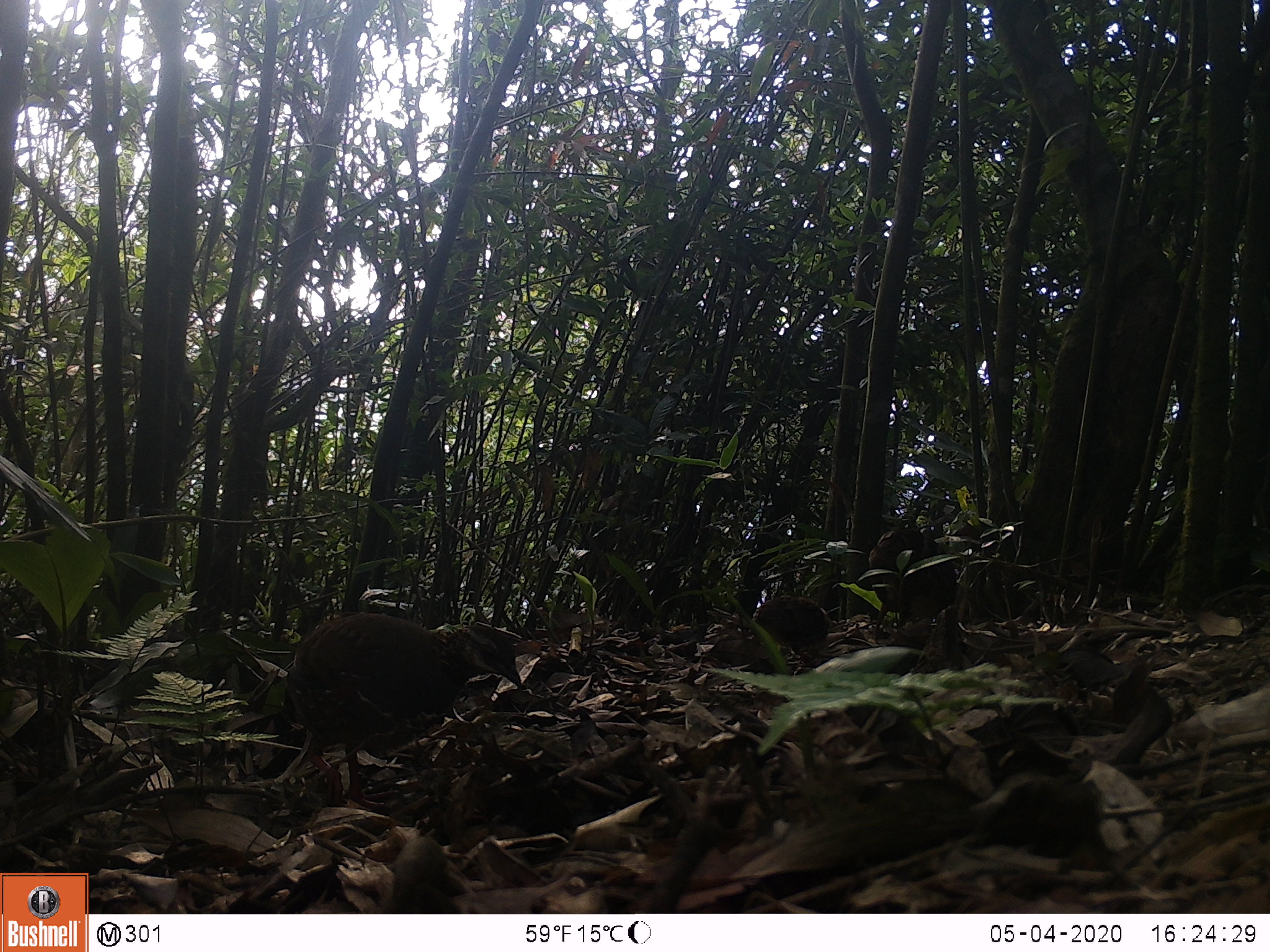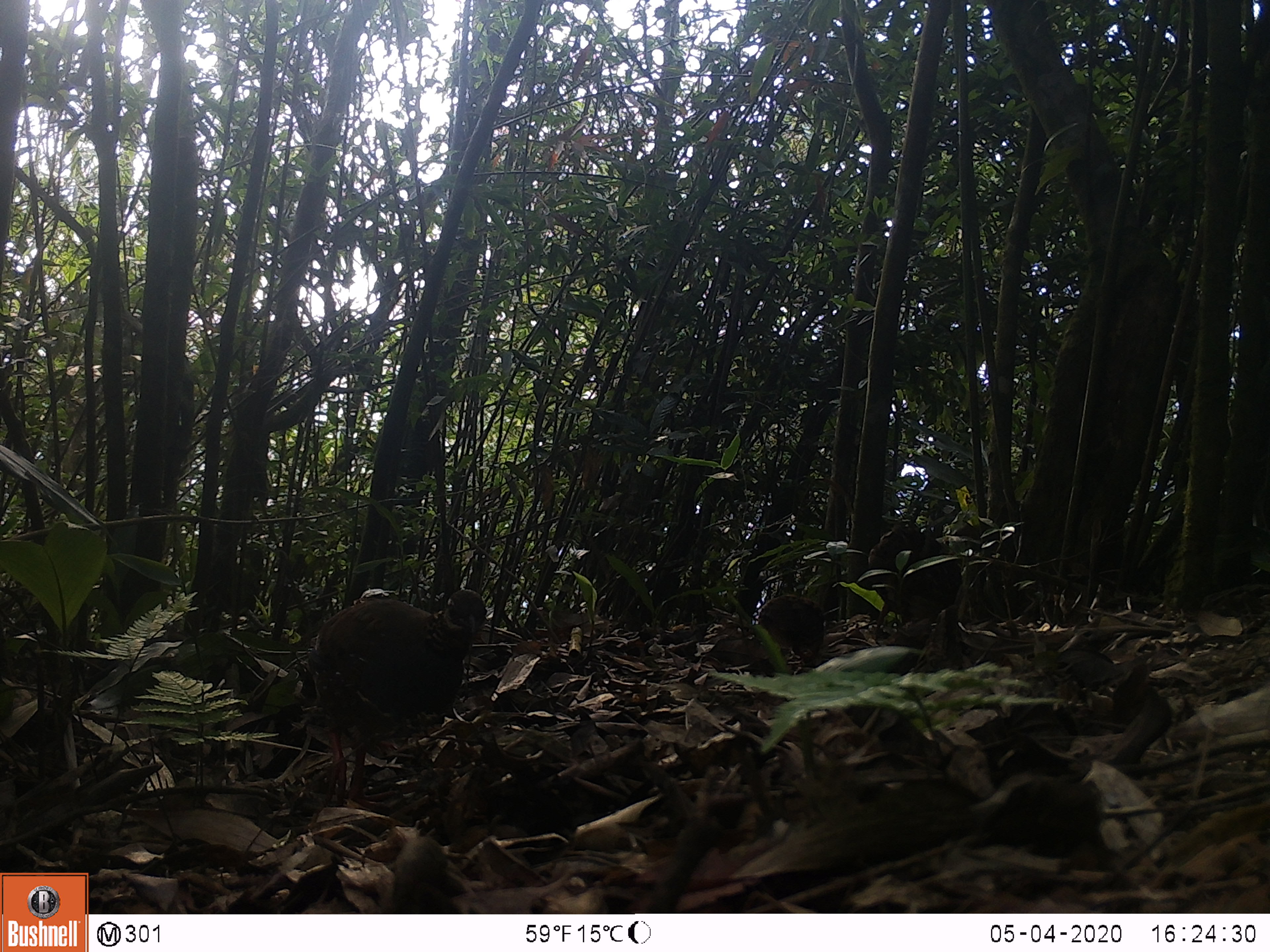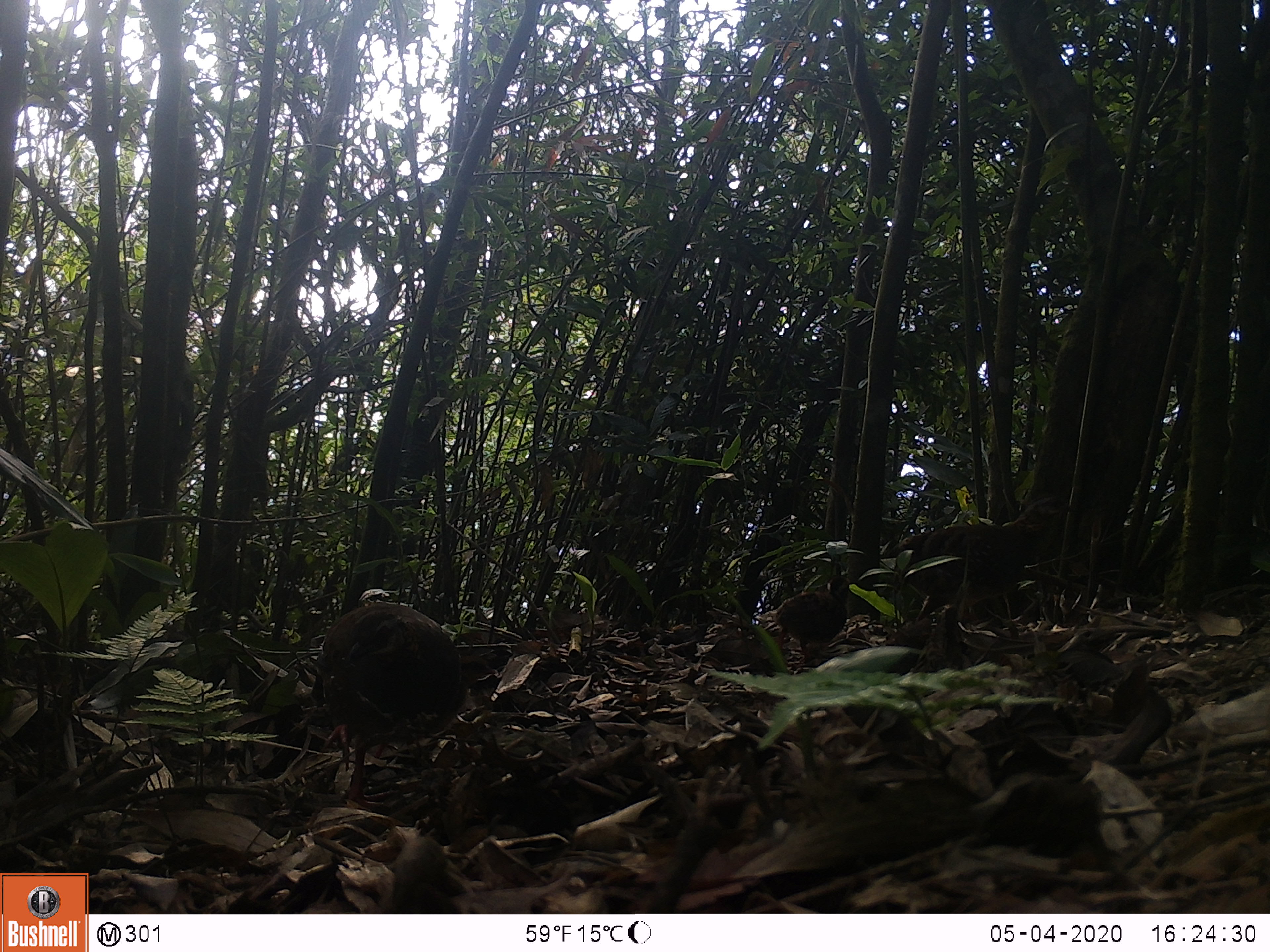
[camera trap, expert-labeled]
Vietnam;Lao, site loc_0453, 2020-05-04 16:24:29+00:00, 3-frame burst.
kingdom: Animalia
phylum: Chordata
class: Aves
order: Galliformes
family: Phasianidae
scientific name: Phasianidae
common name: partridge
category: unidentified partridge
Unidentified partridge (partridge) (Phasianidae). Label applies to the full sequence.